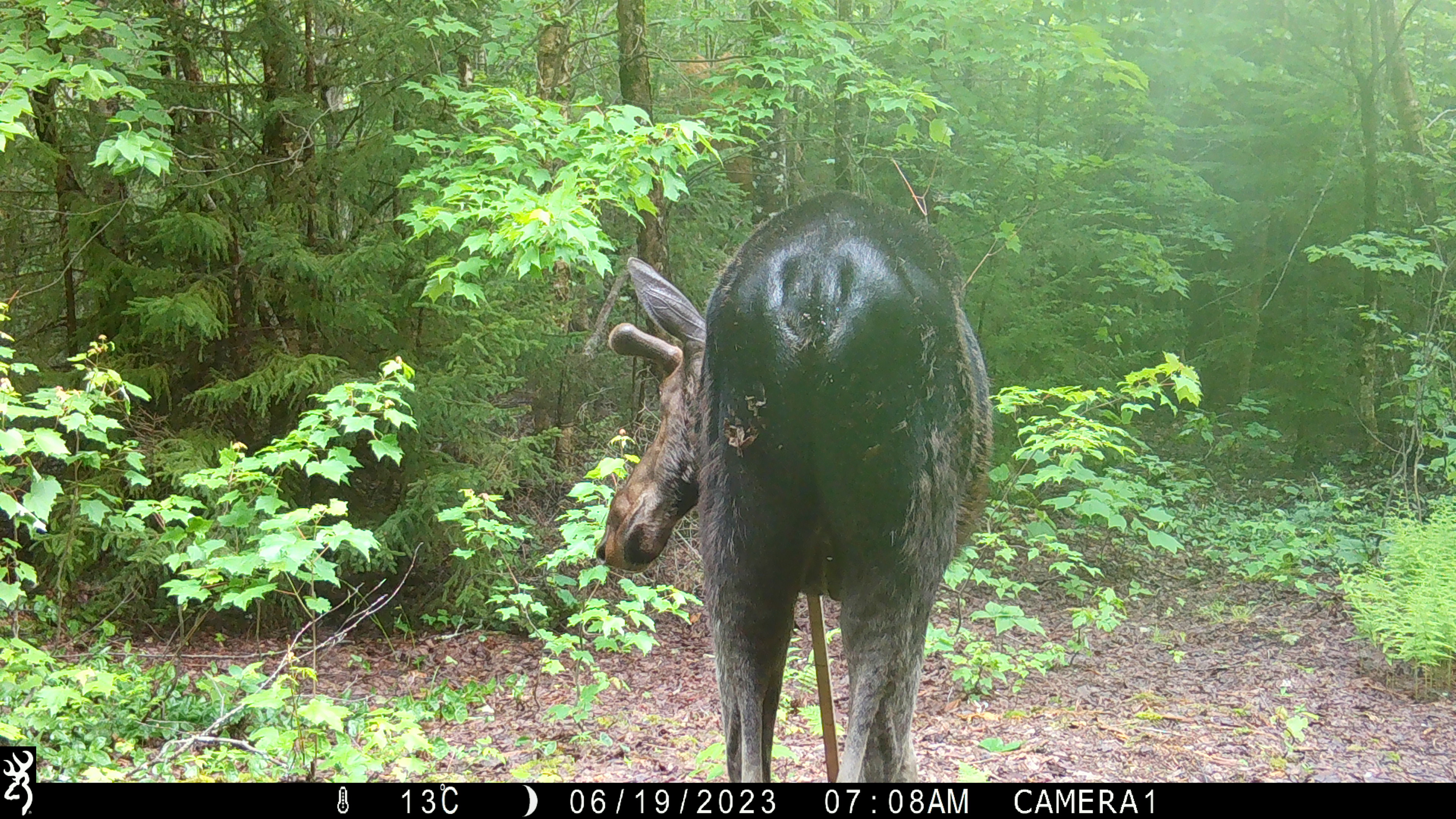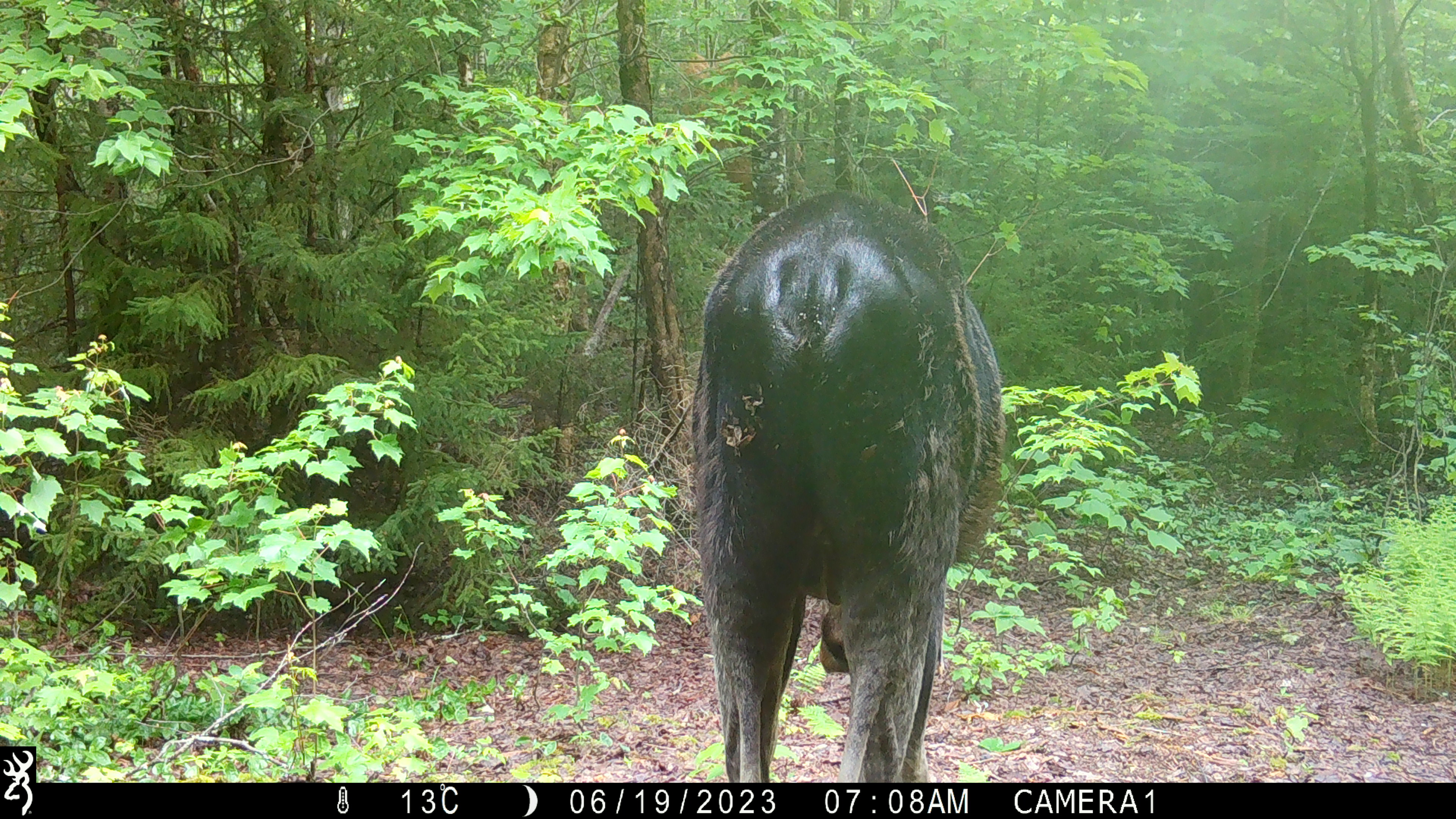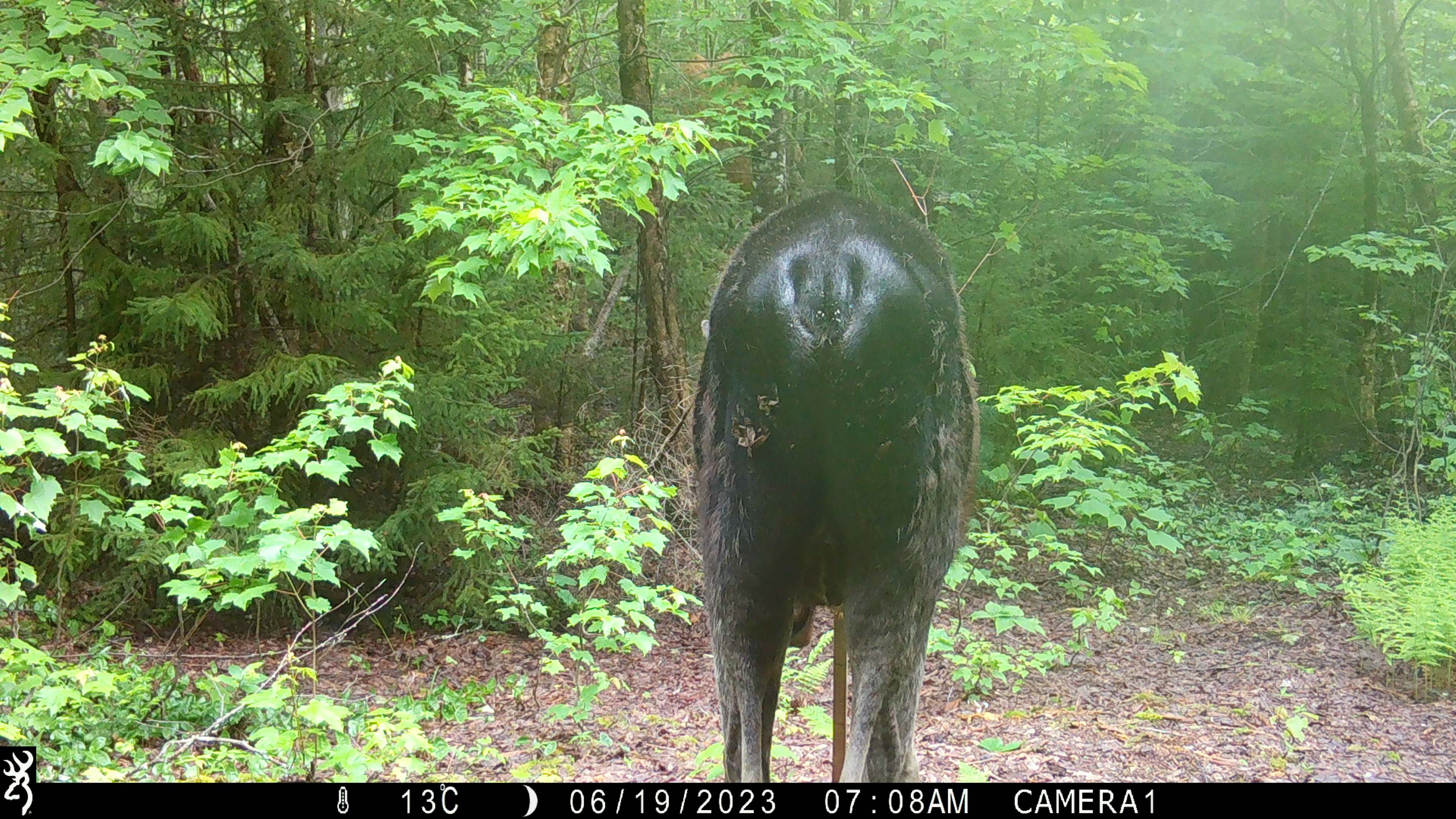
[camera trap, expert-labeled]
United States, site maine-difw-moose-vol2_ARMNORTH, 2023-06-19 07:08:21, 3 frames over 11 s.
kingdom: Animalia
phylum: Chordata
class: Mammalia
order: Artiodactyla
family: Cervidae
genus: Alces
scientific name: Alces alces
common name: moose